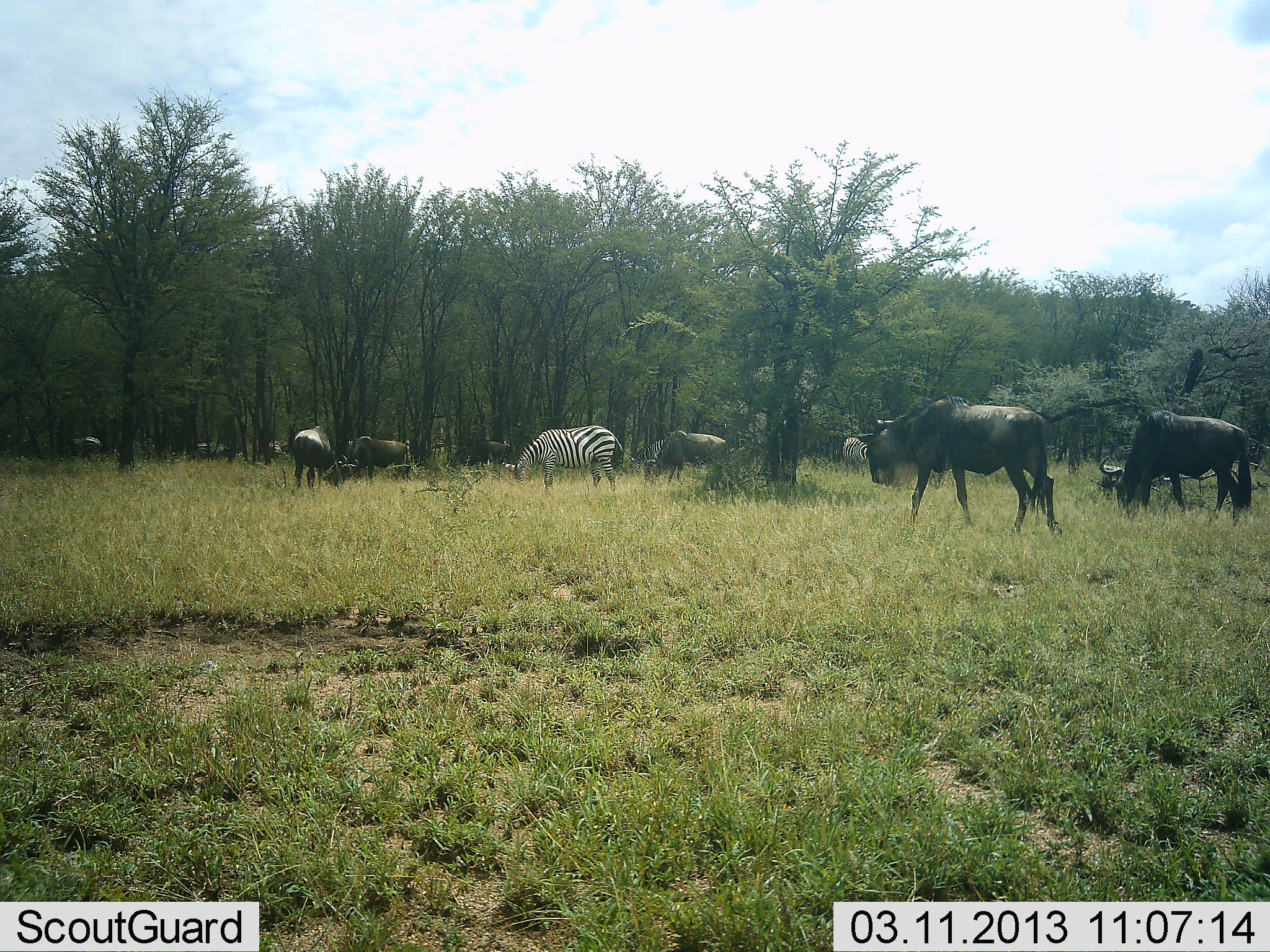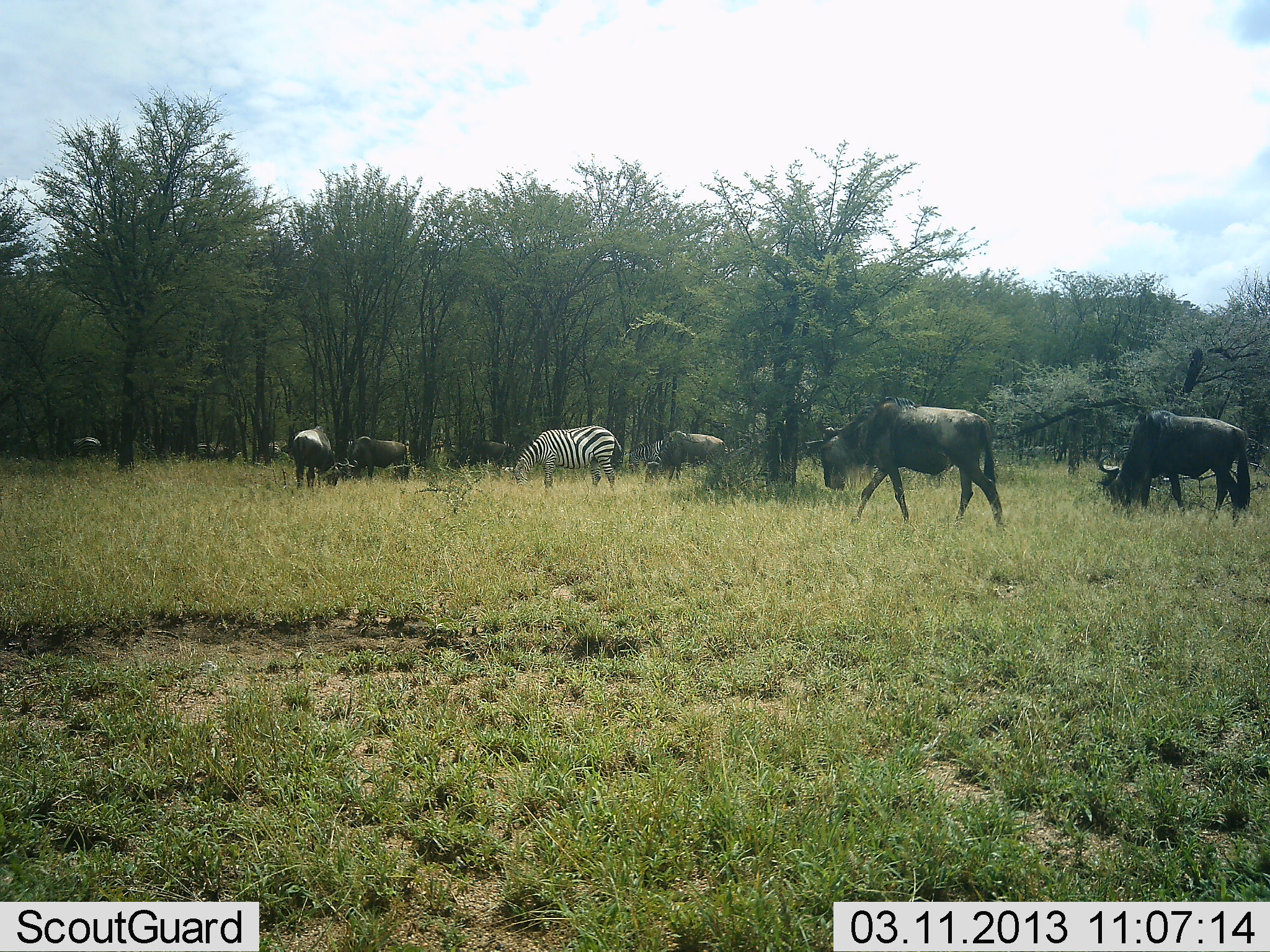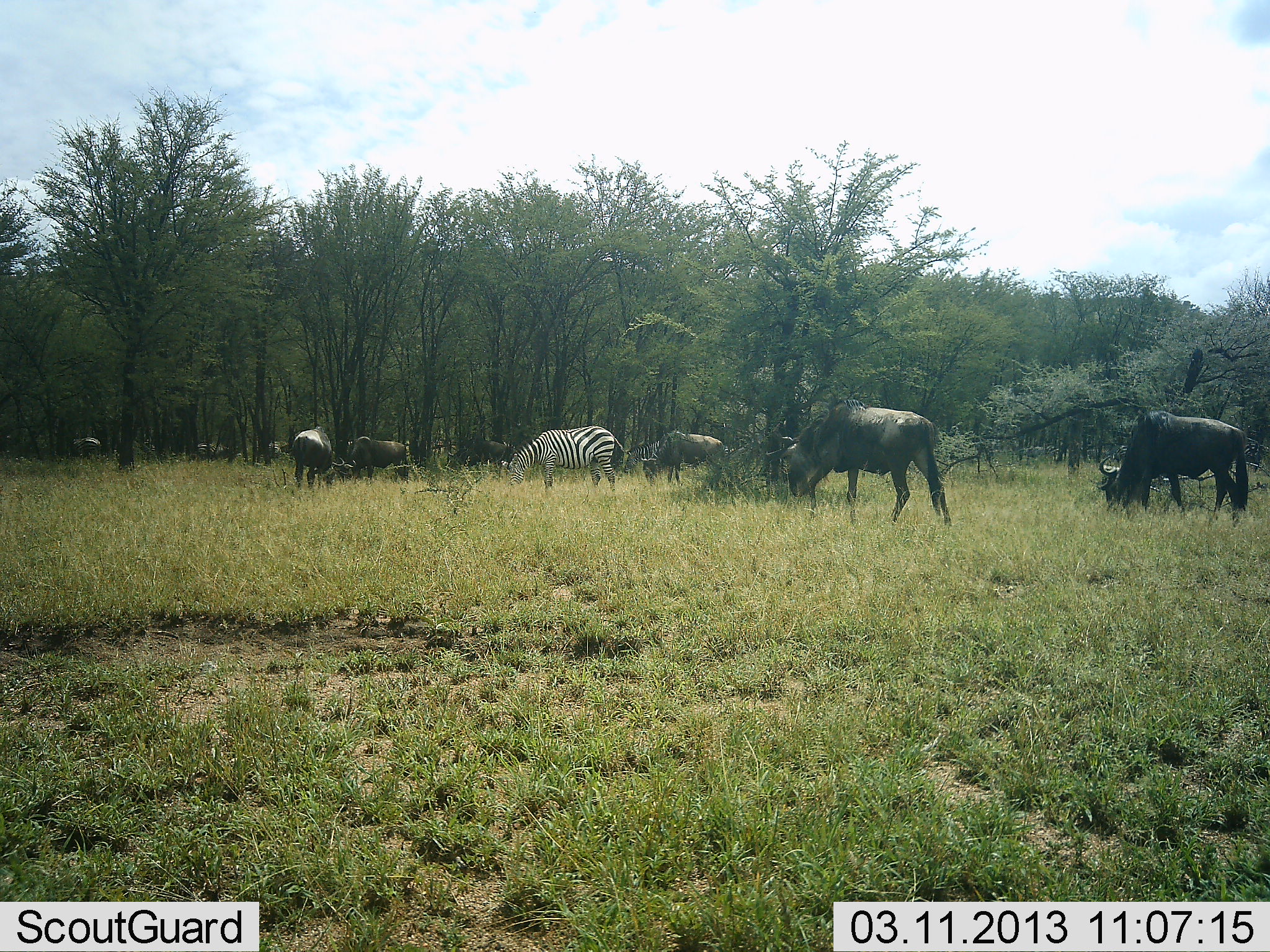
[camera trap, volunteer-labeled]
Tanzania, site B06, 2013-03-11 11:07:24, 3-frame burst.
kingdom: Animalia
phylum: Chordata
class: Mammalia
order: Artiodactyla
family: Bovidae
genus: Connochaetes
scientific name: Connochaetes taurinus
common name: blue wildebeest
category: wildebeest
Wildebeest (blue wildebeest) (Connochaetes taurinus), count 6. Behavior (volunteer vote fractions): standing 44%, resting 4%, moving 72%, interacting 0%. Young present (vote fraction): 0%. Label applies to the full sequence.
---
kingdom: Animalia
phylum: Chordata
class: Mammalia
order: Perissodactyla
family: Equidae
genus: Equus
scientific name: Equus quagga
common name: plains zebra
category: zebra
Zebra (plains zebra) (Equus quagga), count 1. Behavior (volunteer vote fractions): standing 35%, resting 4%, moving 0%, interacting 4%. Young present (vote fraction): 0%. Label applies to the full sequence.